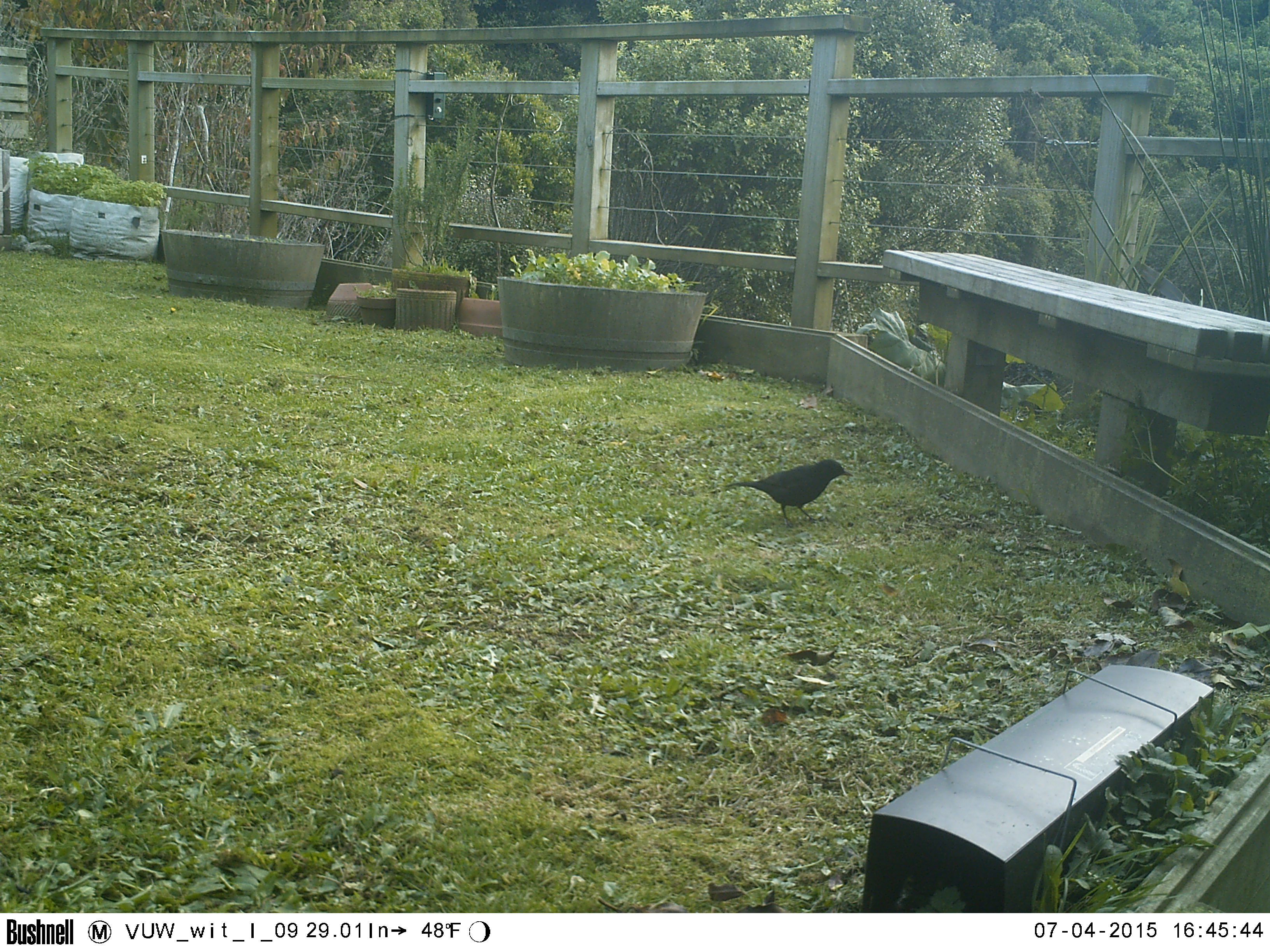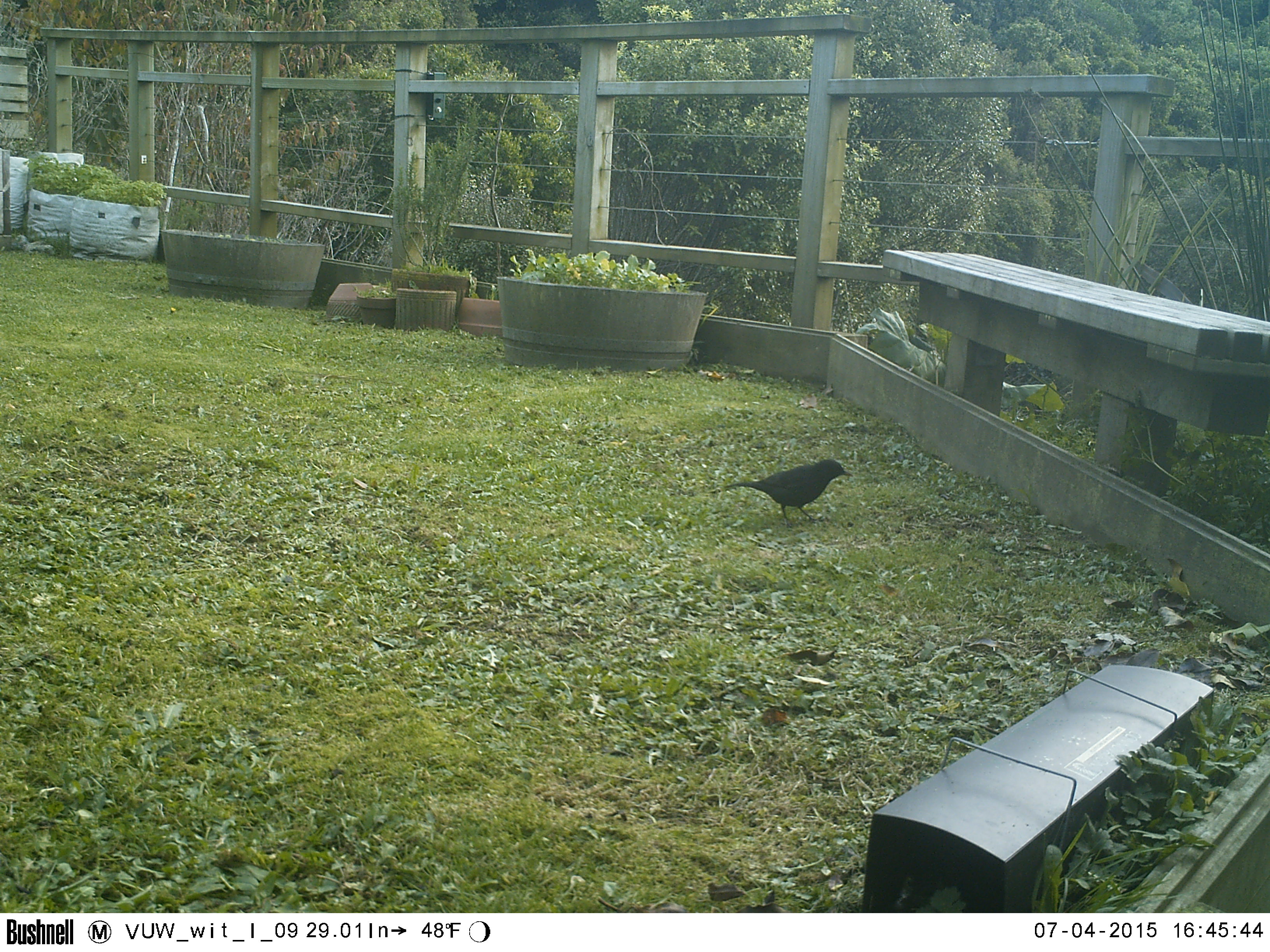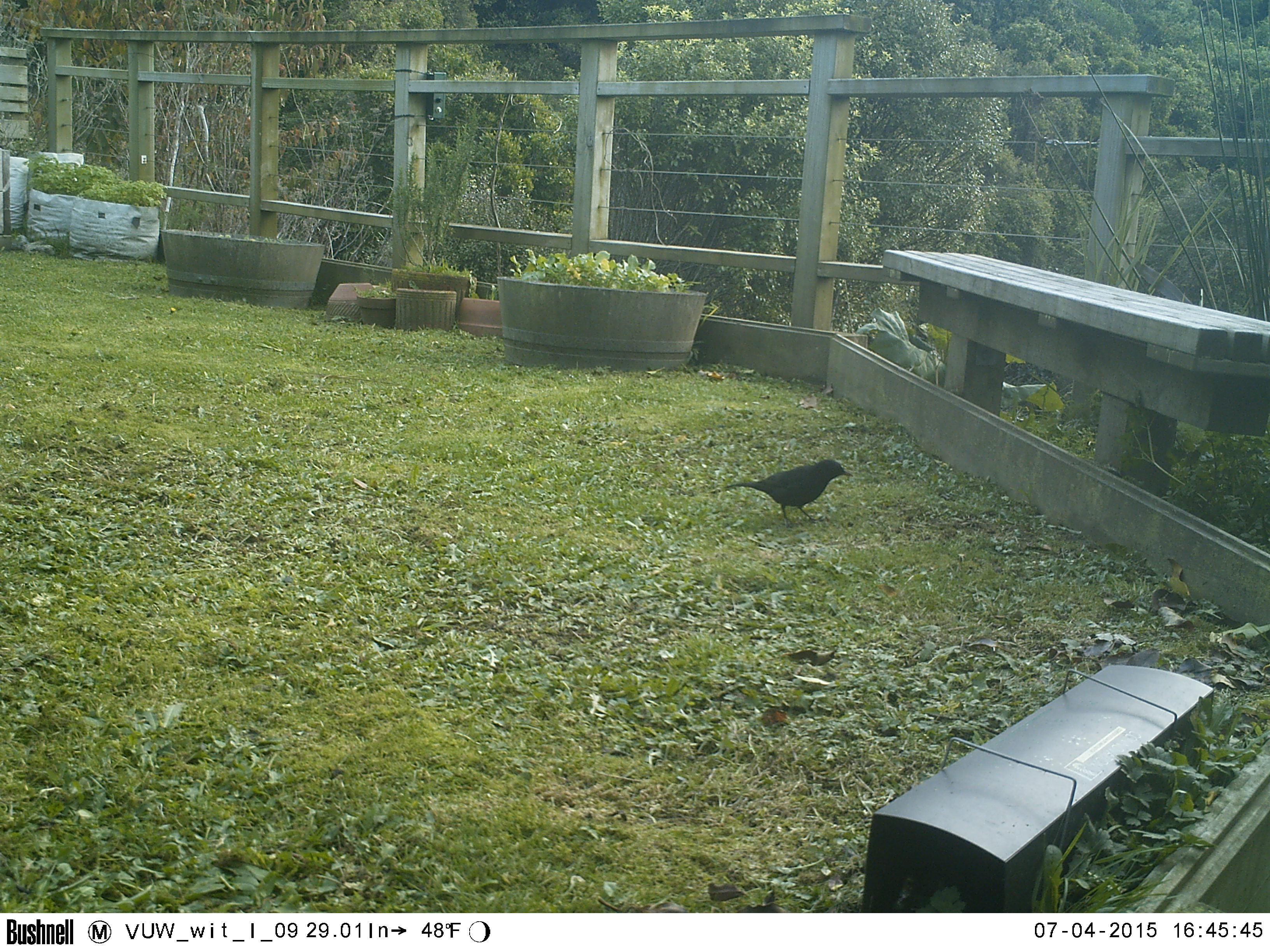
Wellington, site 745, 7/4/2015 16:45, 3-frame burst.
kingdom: Animalia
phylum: Chordata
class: Aves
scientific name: Aves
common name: bird